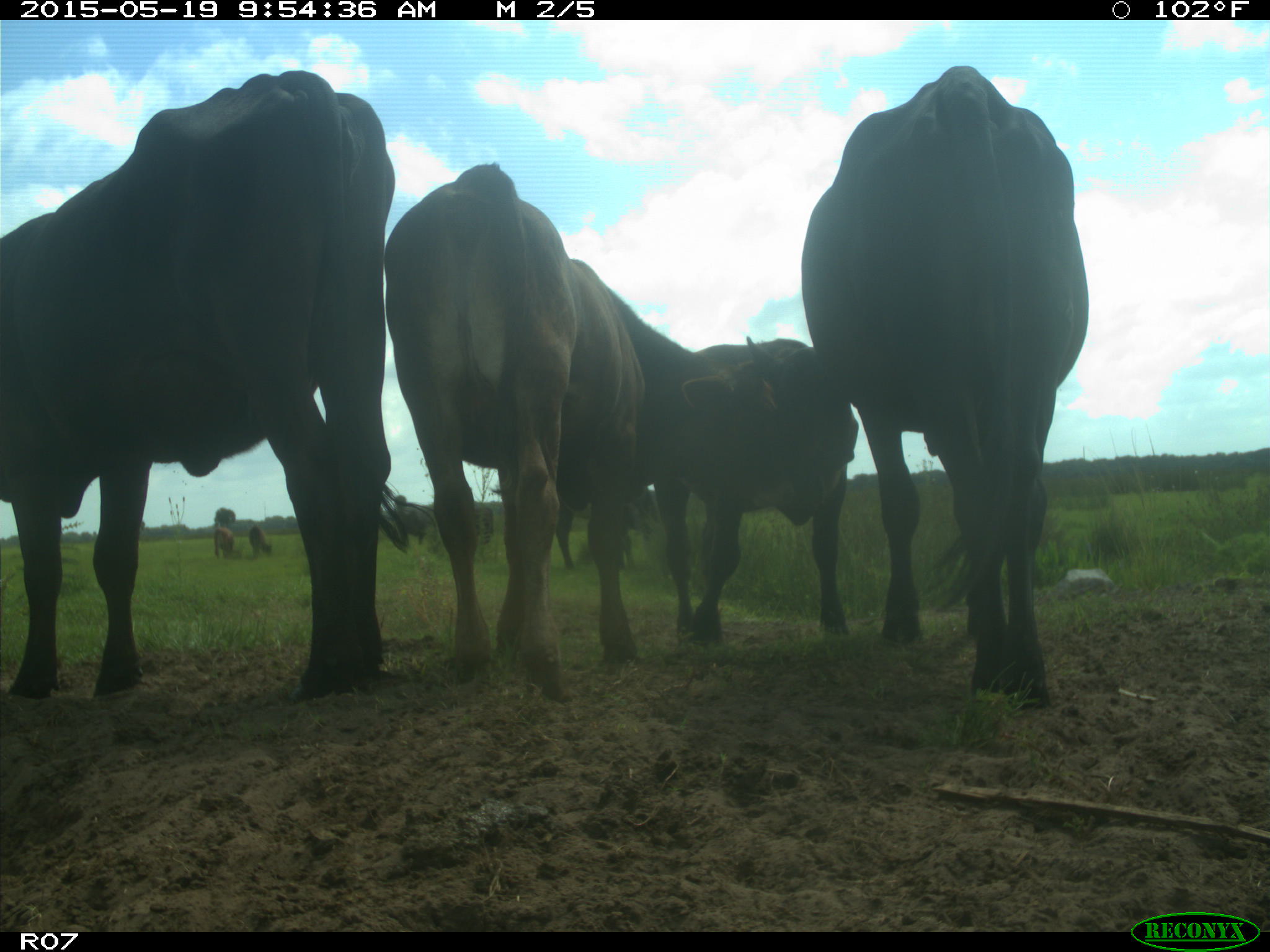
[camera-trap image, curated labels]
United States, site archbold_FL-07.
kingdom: Animalia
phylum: Chordata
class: Mammalia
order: Artiodactyla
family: Bovidae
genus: Bos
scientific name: Bos taurus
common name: domestic cow